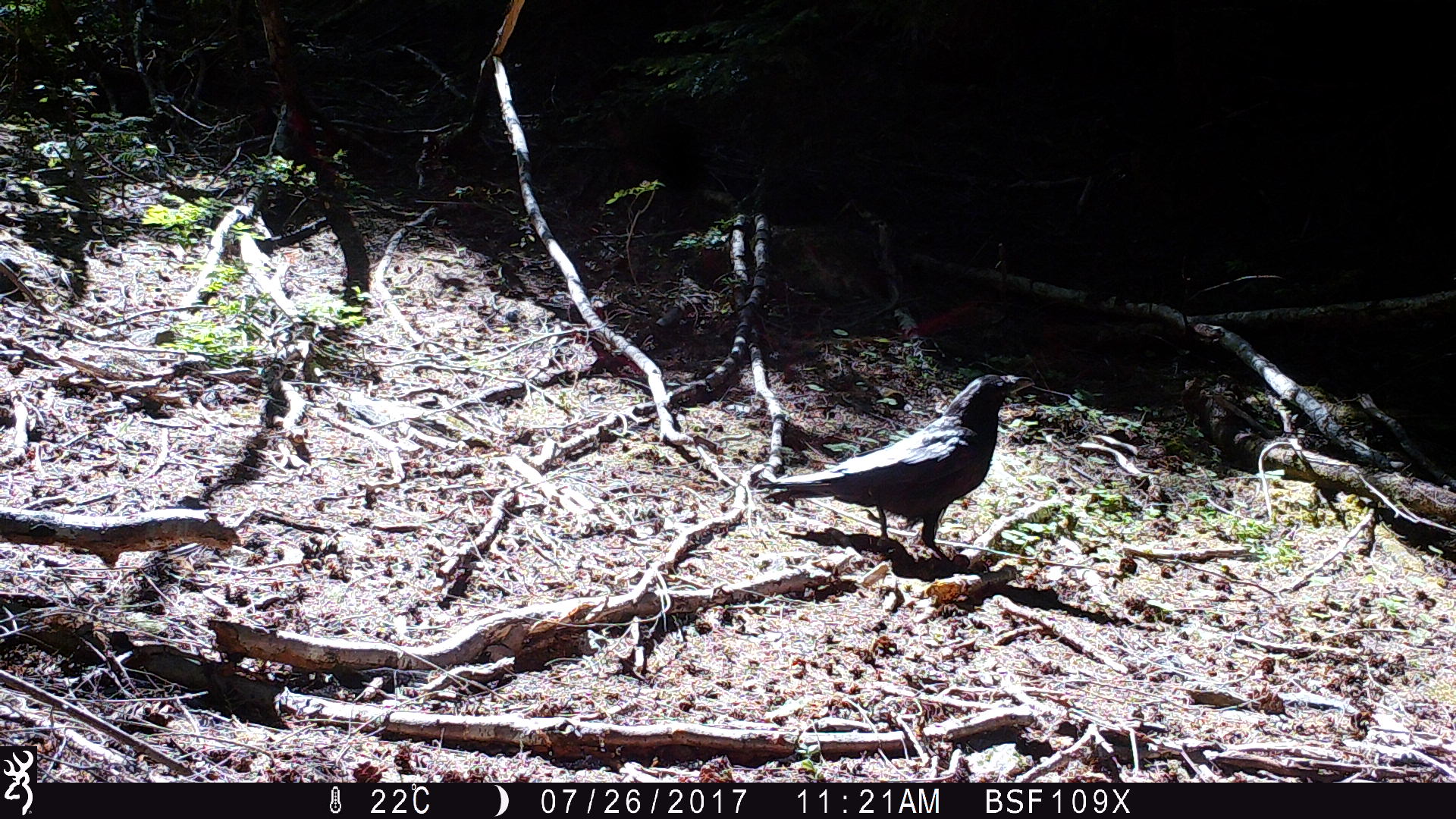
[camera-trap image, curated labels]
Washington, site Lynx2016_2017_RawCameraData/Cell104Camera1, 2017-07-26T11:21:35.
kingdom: Animalia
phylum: Chordata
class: Aves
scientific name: Aves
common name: birds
Aves (birds). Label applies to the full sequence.